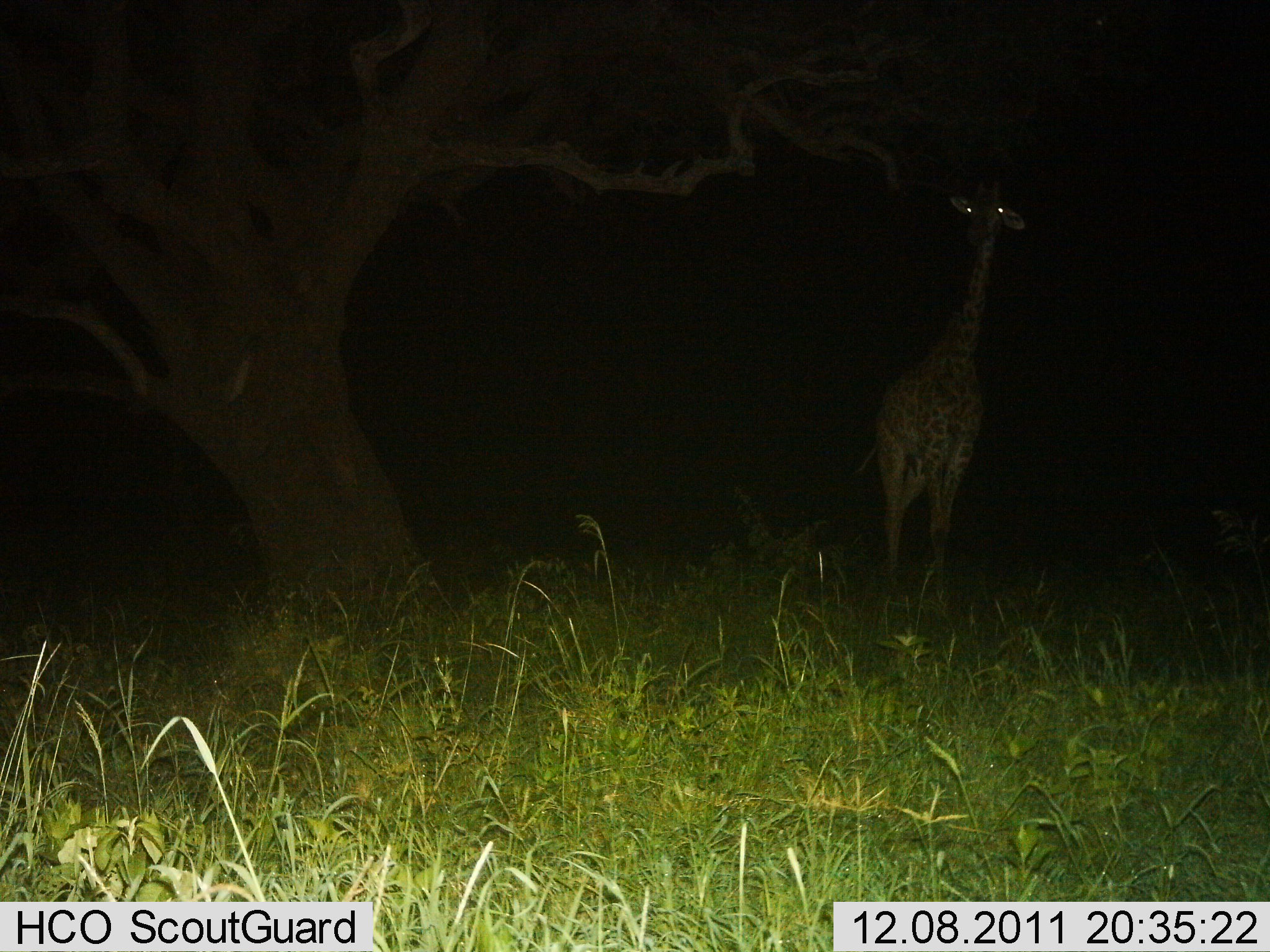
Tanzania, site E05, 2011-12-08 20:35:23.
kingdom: Animalia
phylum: Chordata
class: Mammalia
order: Artiodactyla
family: Giraffidae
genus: Giraffa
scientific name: Giraffa camelopardalis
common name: giraffe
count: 1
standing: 77%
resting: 0%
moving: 23%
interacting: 0%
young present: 8%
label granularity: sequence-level